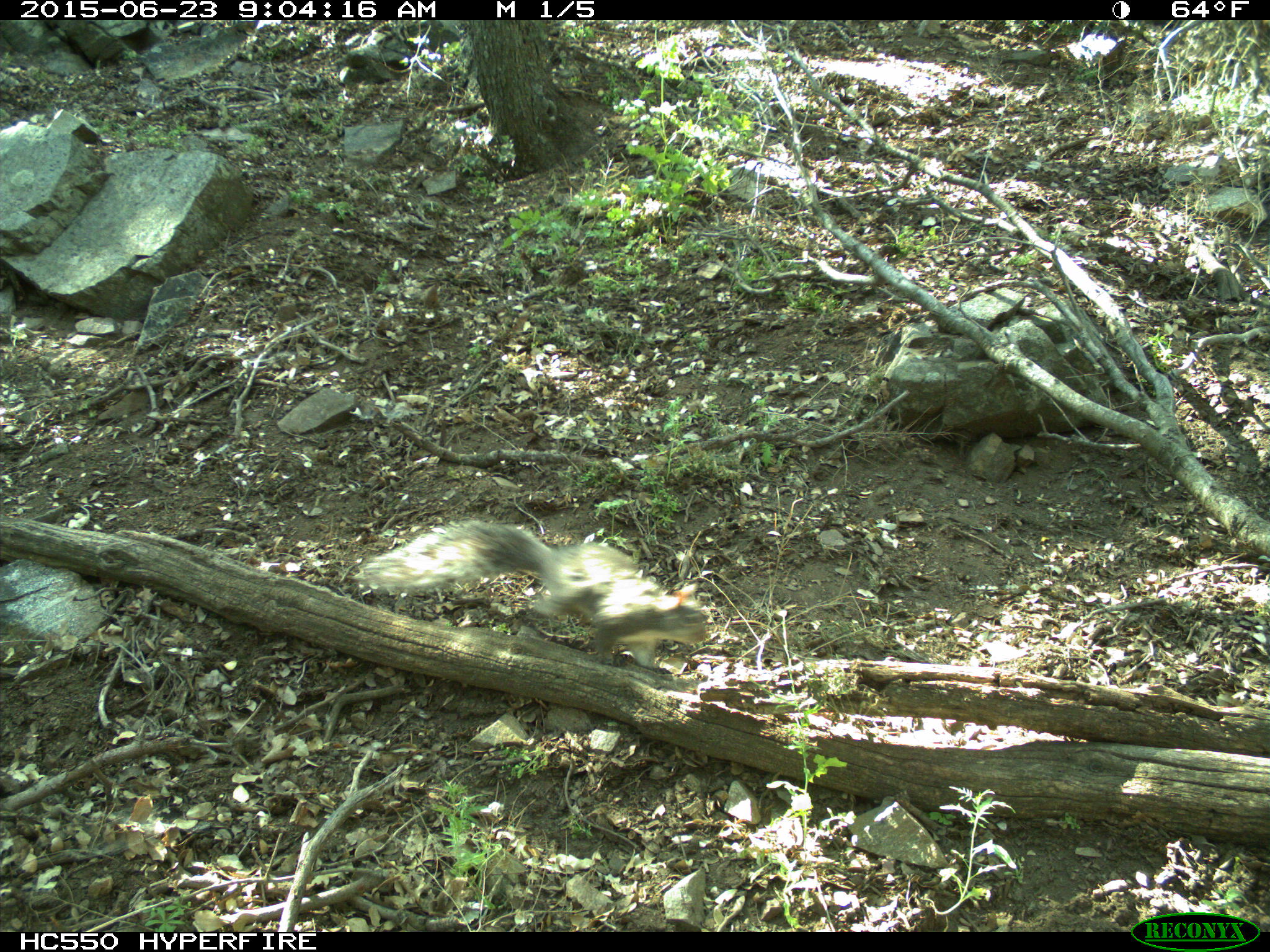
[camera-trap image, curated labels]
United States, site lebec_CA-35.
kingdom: Animalia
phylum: Chordata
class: Mammalia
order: Rodentia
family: Sciuridae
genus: Sciurus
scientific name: Sciurus carolinensis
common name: eastern gray squirrel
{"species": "Sciurus carolinensis (eastern gray squirrel)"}